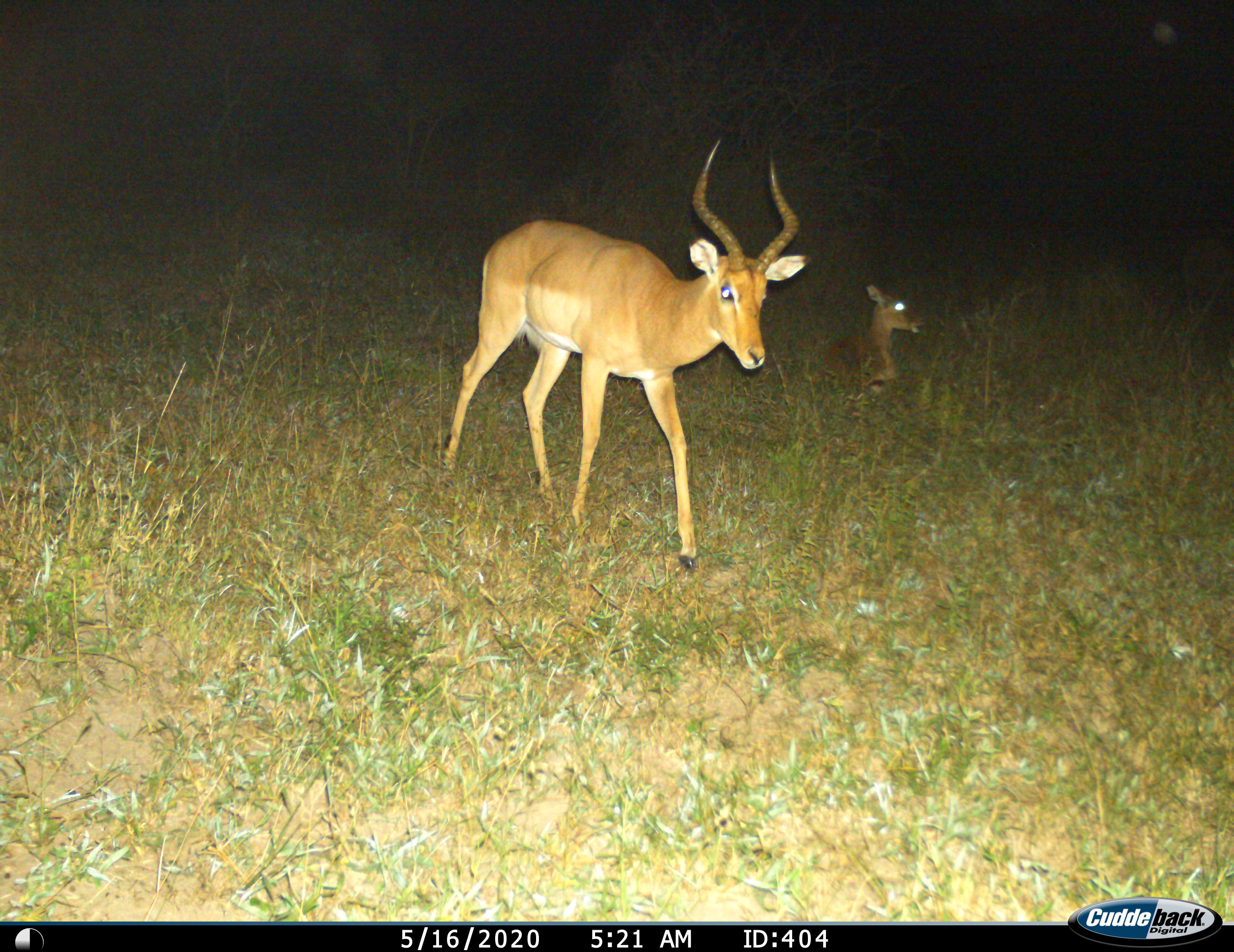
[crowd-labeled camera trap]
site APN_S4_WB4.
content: unidentified animal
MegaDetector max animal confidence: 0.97